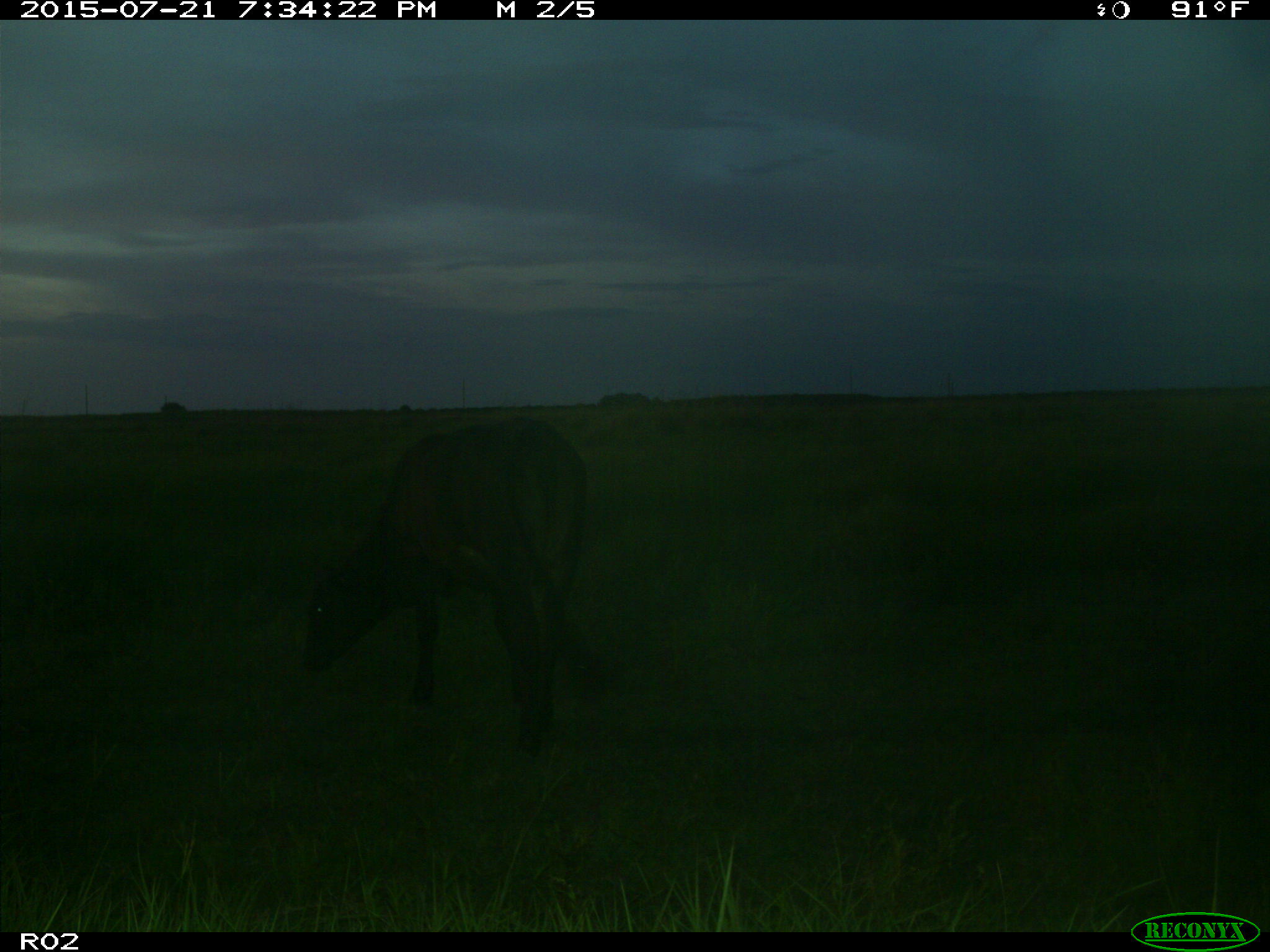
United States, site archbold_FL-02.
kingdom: Animalia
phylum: Chordata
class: Mammalia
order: Artiodactyla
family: Bovidae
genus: Bos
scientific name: Bos taurus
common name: domestic cow